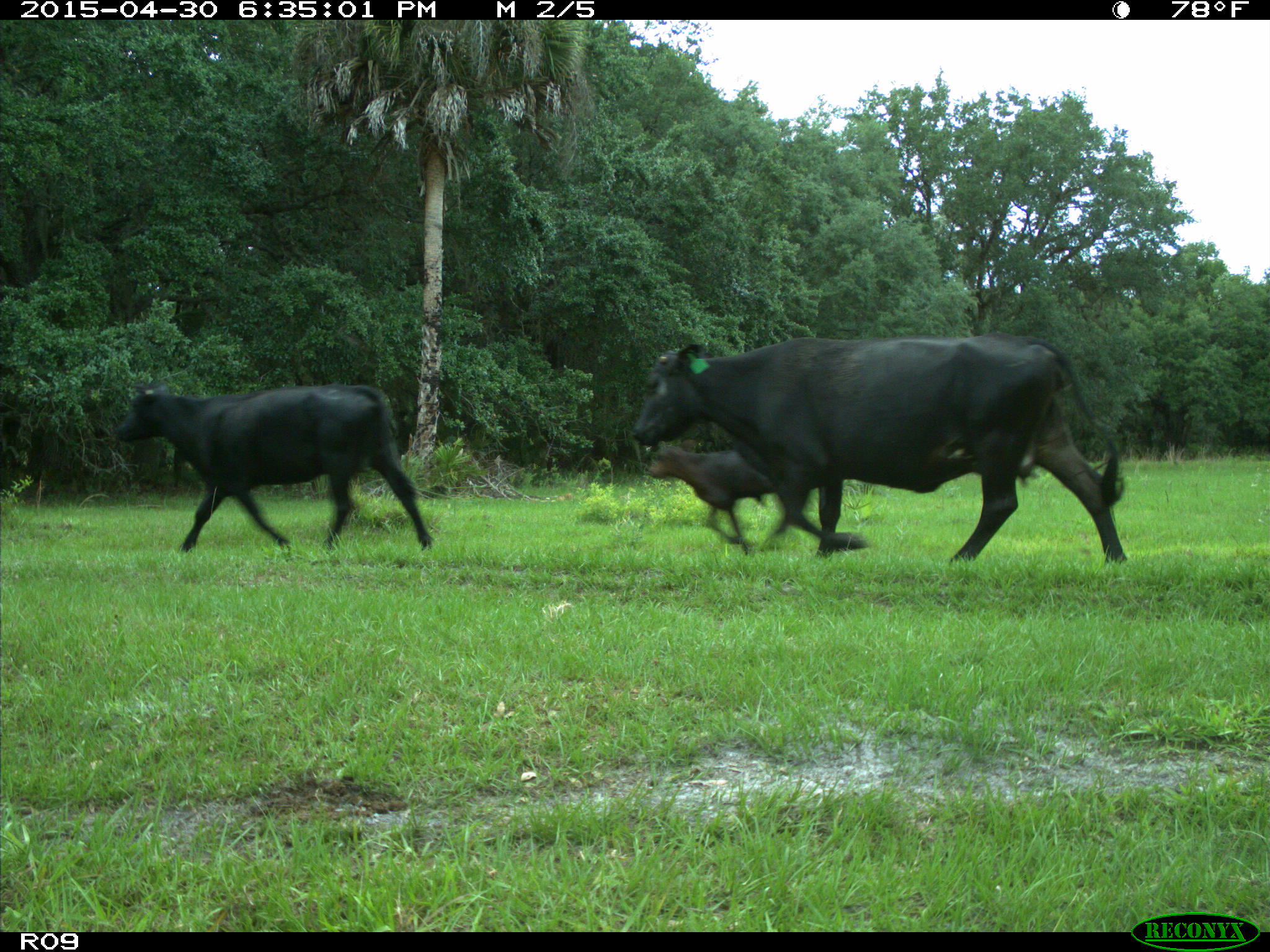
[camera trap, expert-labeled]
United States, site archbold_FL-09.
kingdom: Animalia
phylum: Chordata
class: Mammalia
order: Artiodactyla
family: Bovidae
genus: Bos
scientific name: Bos taurus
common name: domestic cow